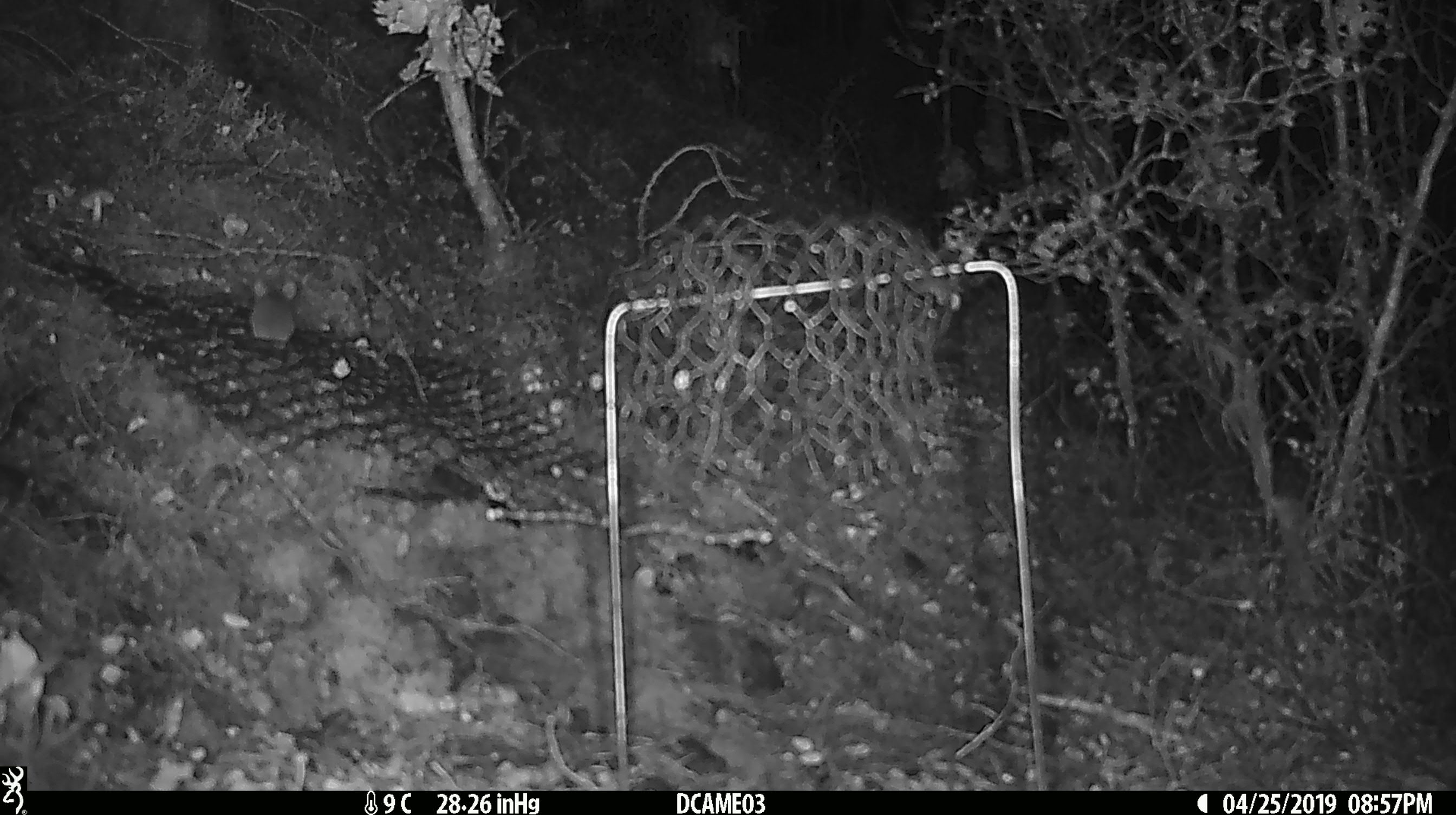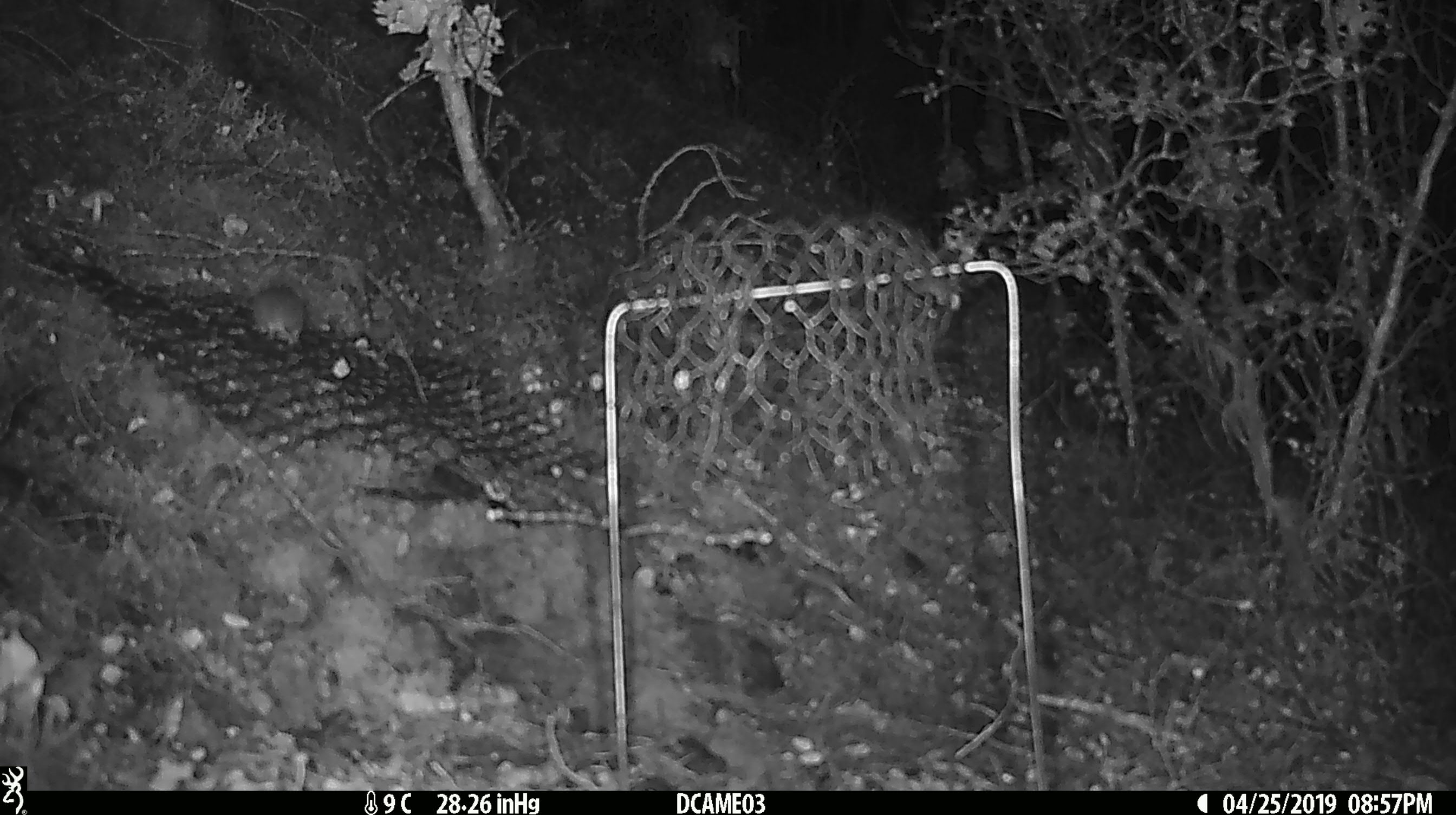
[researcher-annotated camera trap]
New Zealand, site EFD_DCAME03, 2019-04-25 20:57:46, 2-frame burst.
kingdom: Animalia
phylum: Chordata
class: Mammalia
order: Rodentia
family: Muridae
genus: Mus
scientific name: Mus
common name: mouse